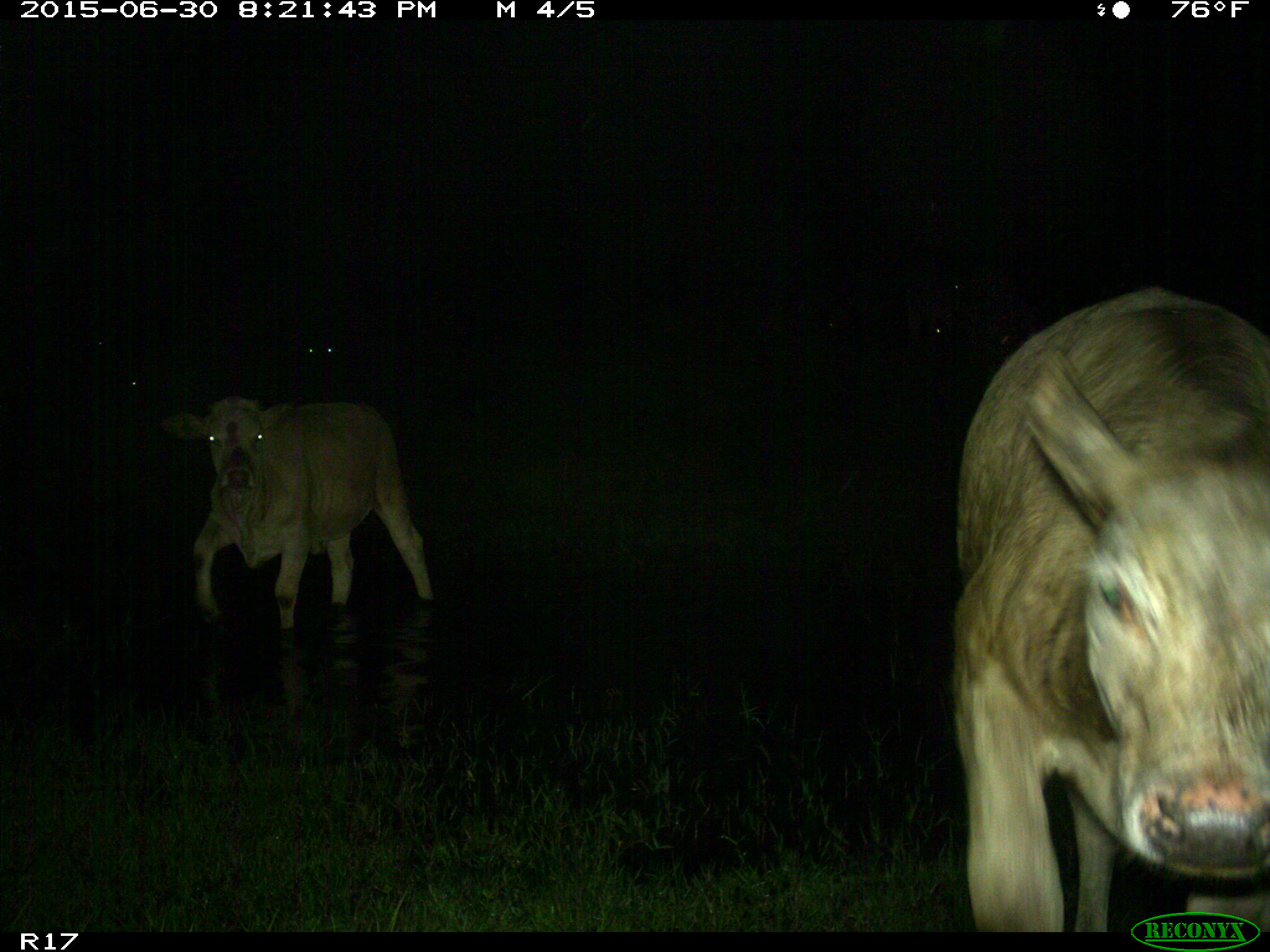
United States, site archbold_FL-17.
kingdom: Animalia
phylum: Chordata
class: Mammalia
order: Artiodactyla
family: Bovidae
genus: Bos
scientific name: Bos taurus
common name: domestic cow